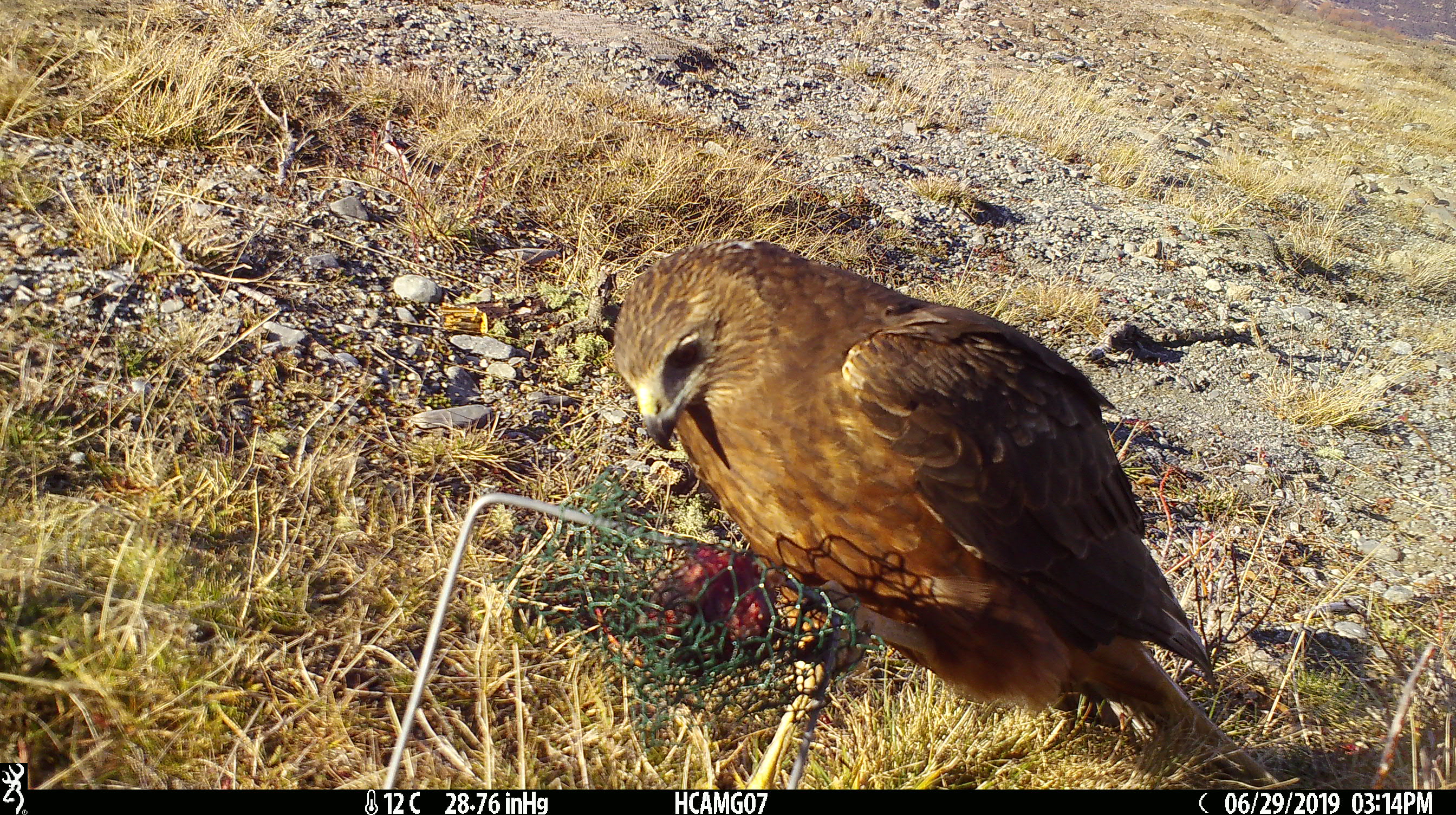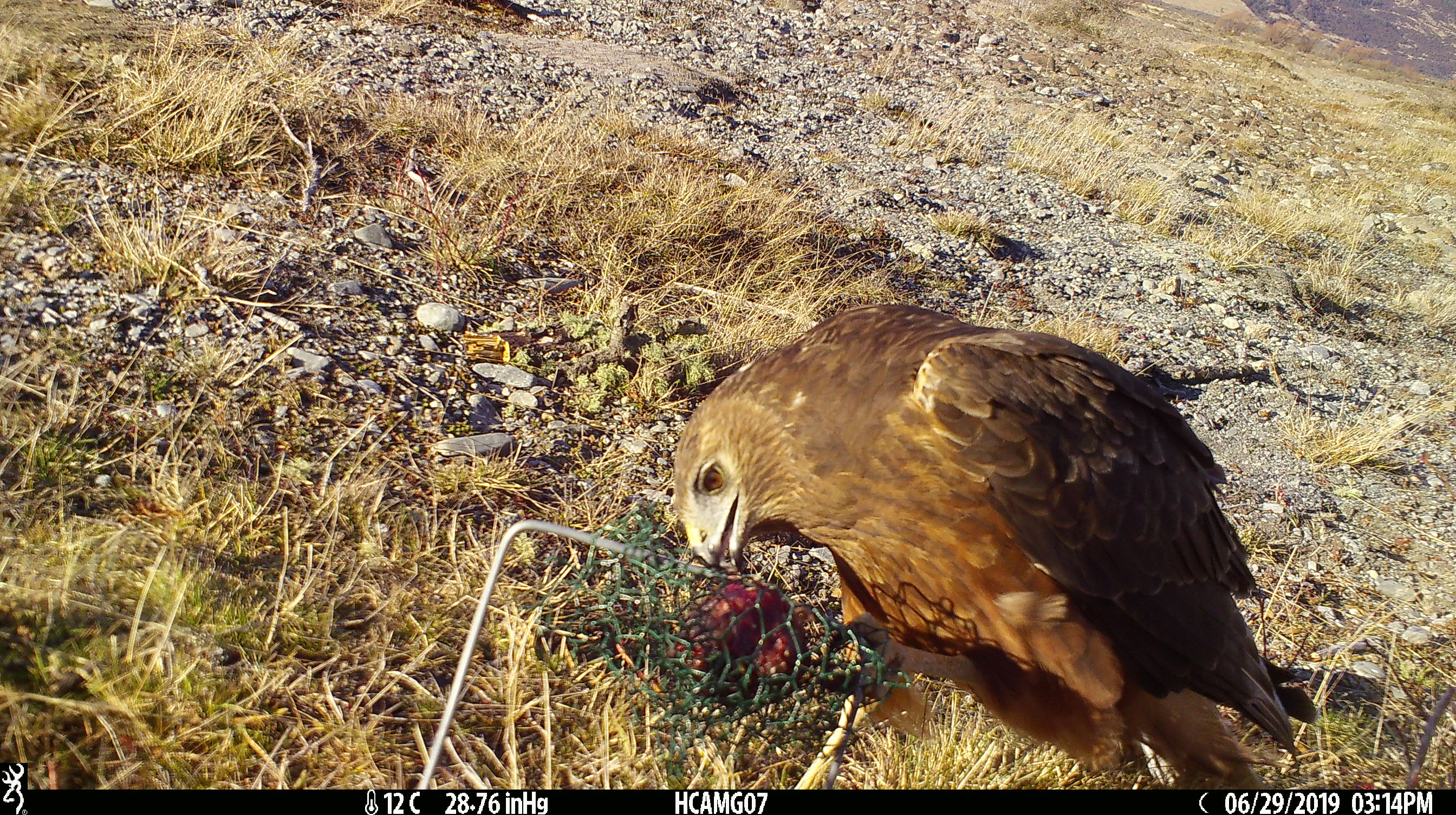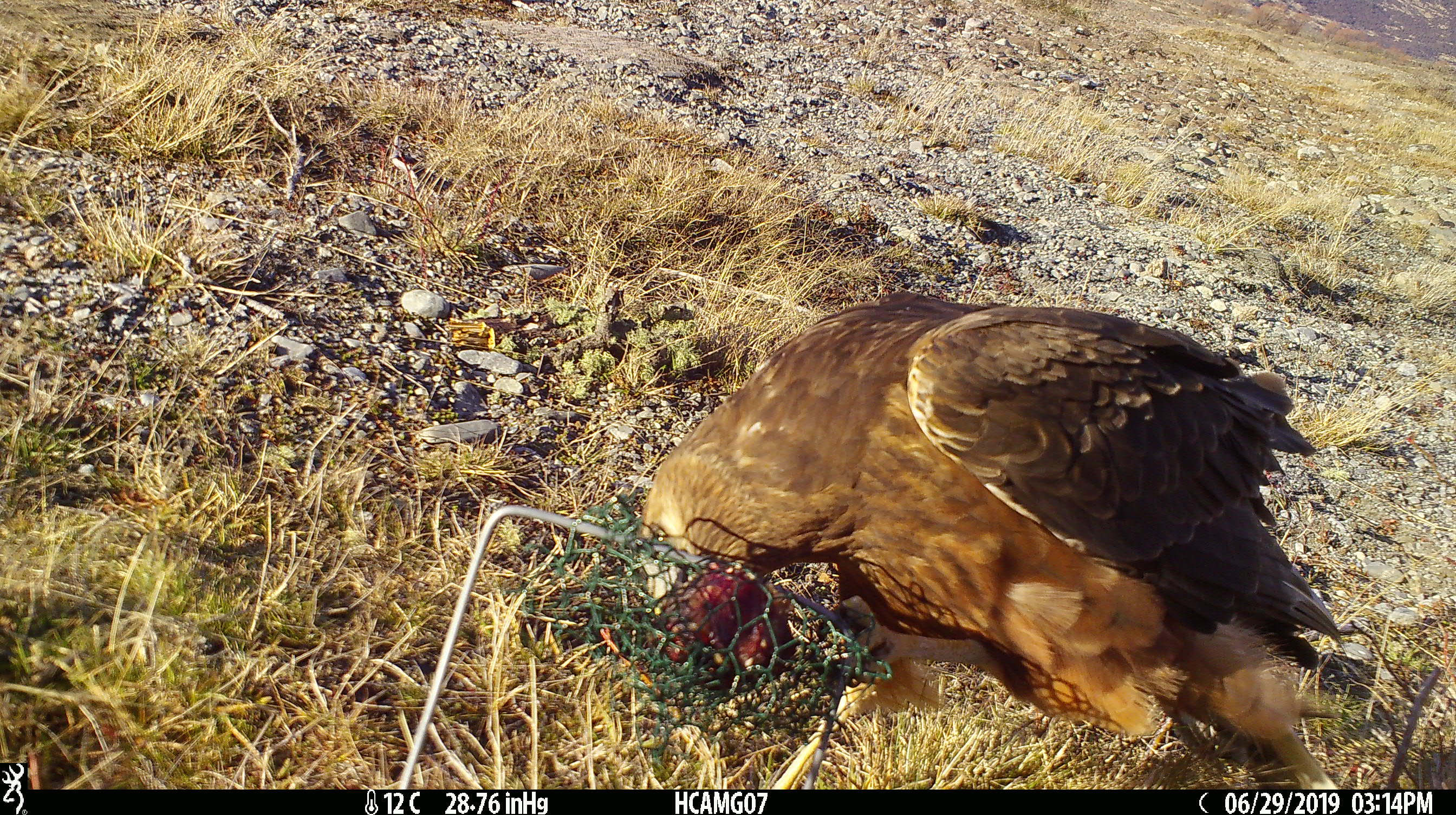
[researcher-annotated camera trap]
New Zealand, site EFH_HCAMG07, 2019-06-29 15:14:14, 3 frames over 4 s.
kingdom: Animalia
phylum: Chordata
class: Aves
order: Accipitriformes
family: Accipitridae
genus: Circus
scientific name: Circus approximans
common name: swamp harrier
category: harrier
Harrier (swamp harrier) (Circus approximans).